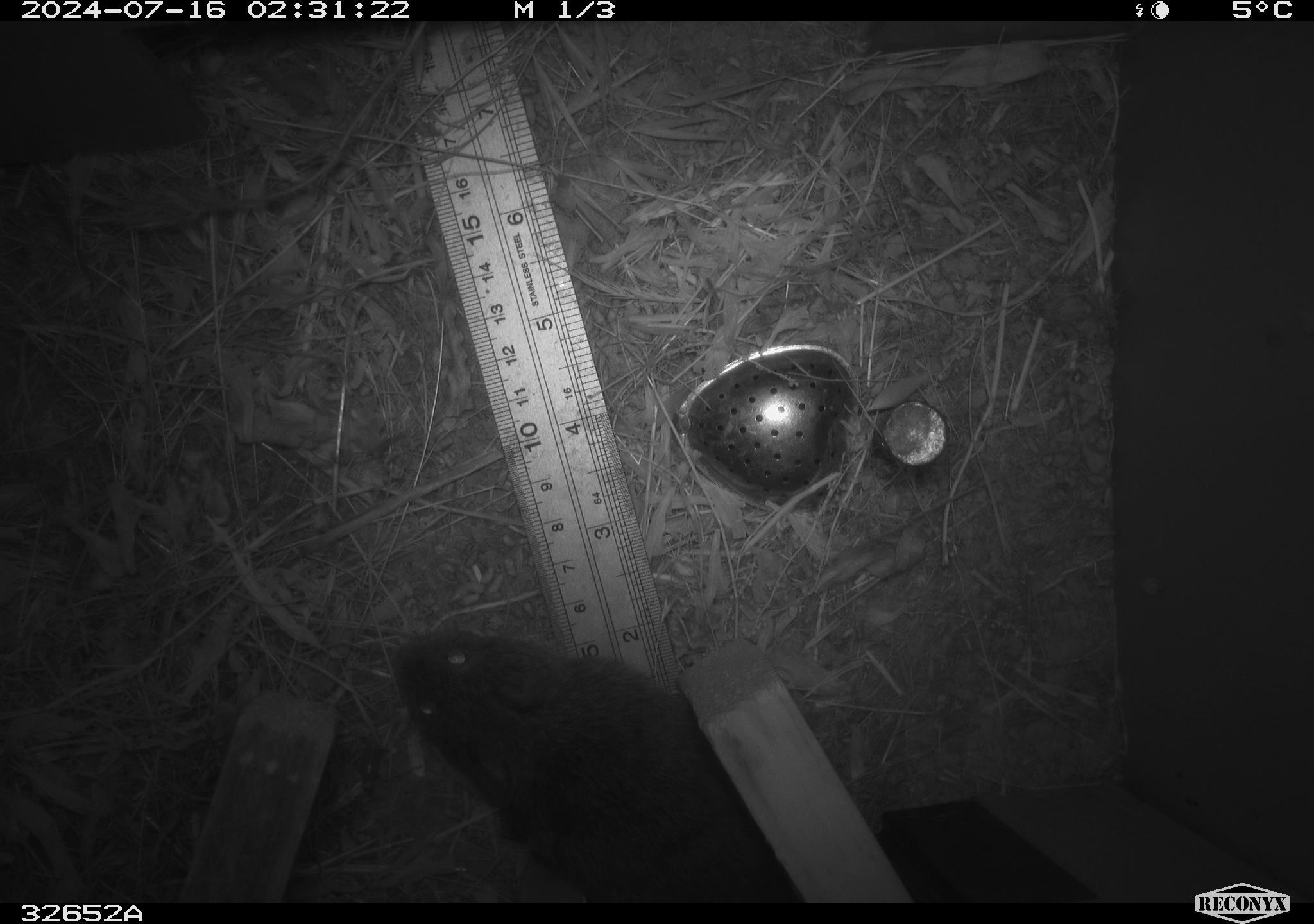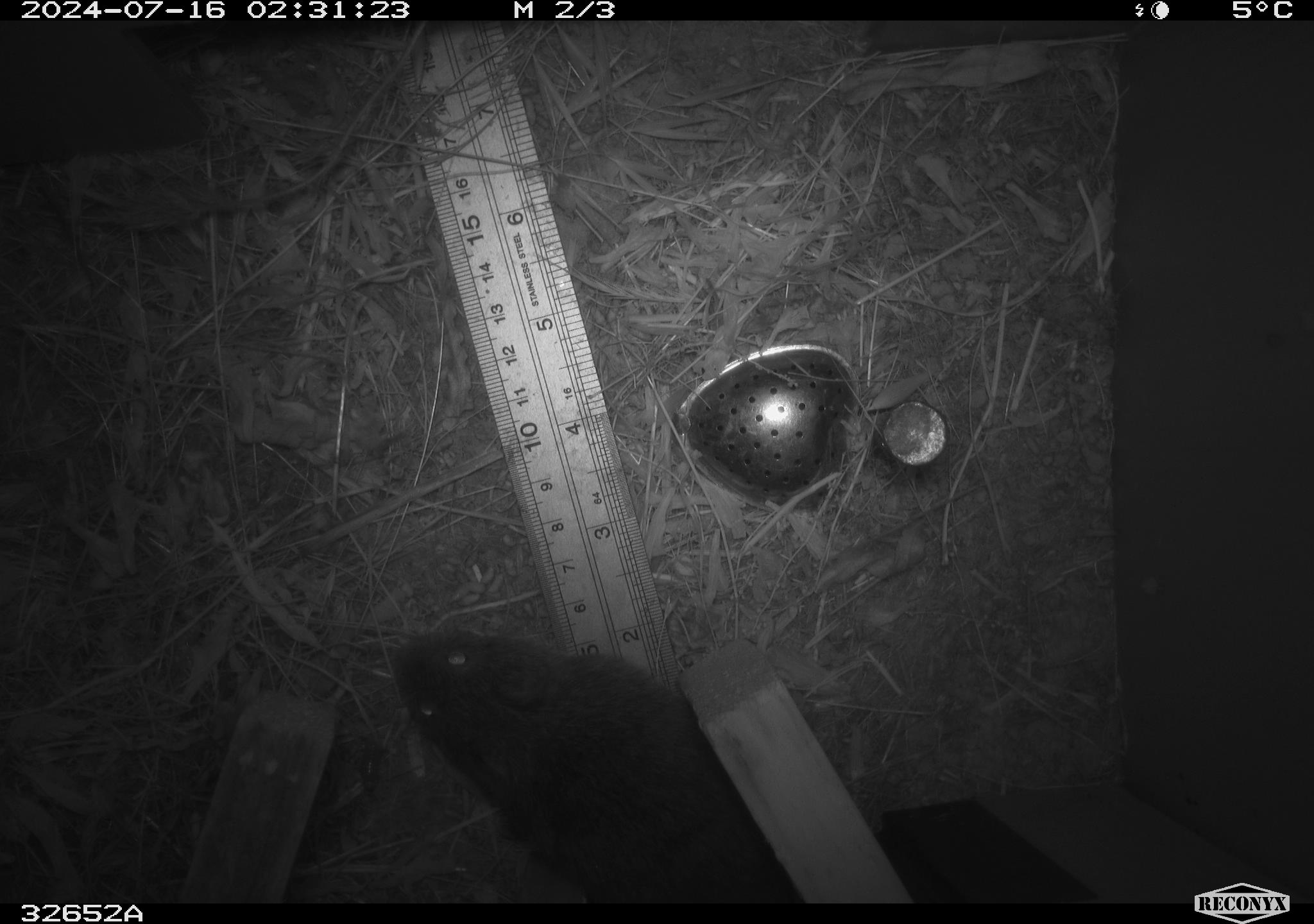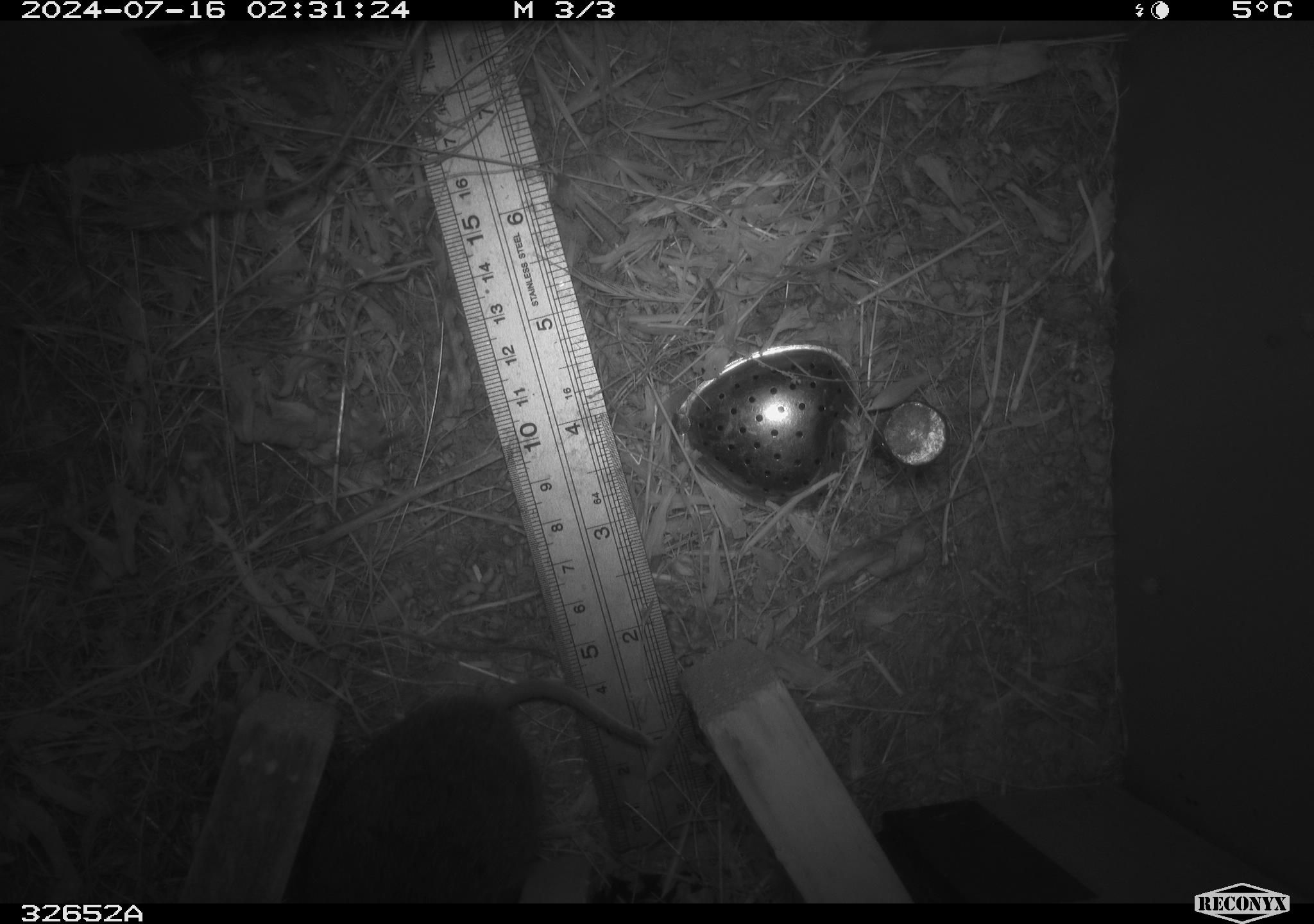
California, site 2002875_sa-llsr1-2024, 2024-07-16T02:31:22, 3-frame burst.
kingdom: Animalia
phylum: Chordata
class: Mammalia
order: Rodentia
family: Cricetidae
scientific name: Arvicolinae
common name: voles, lemmings, and muskrats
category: arvicolinae subfamily